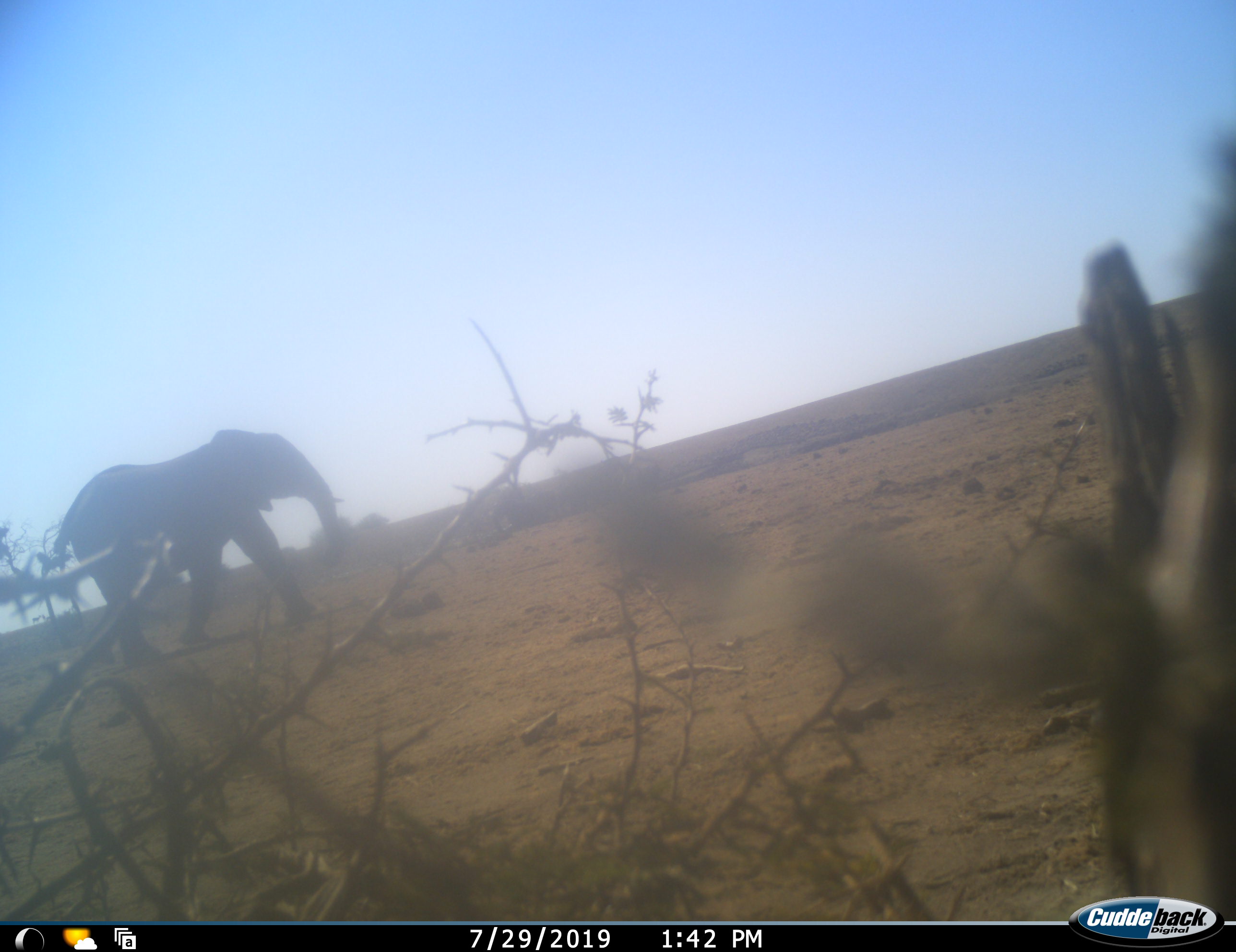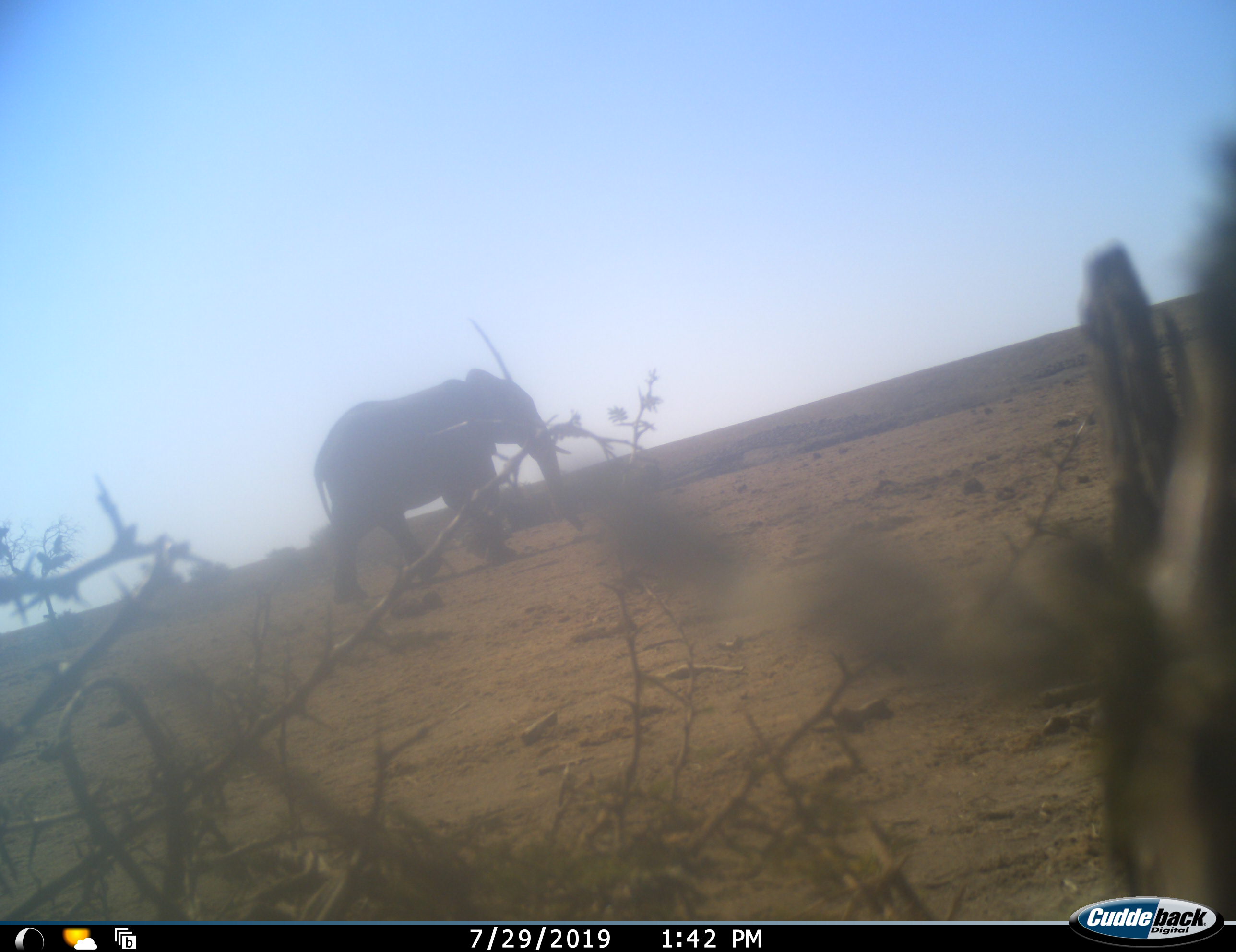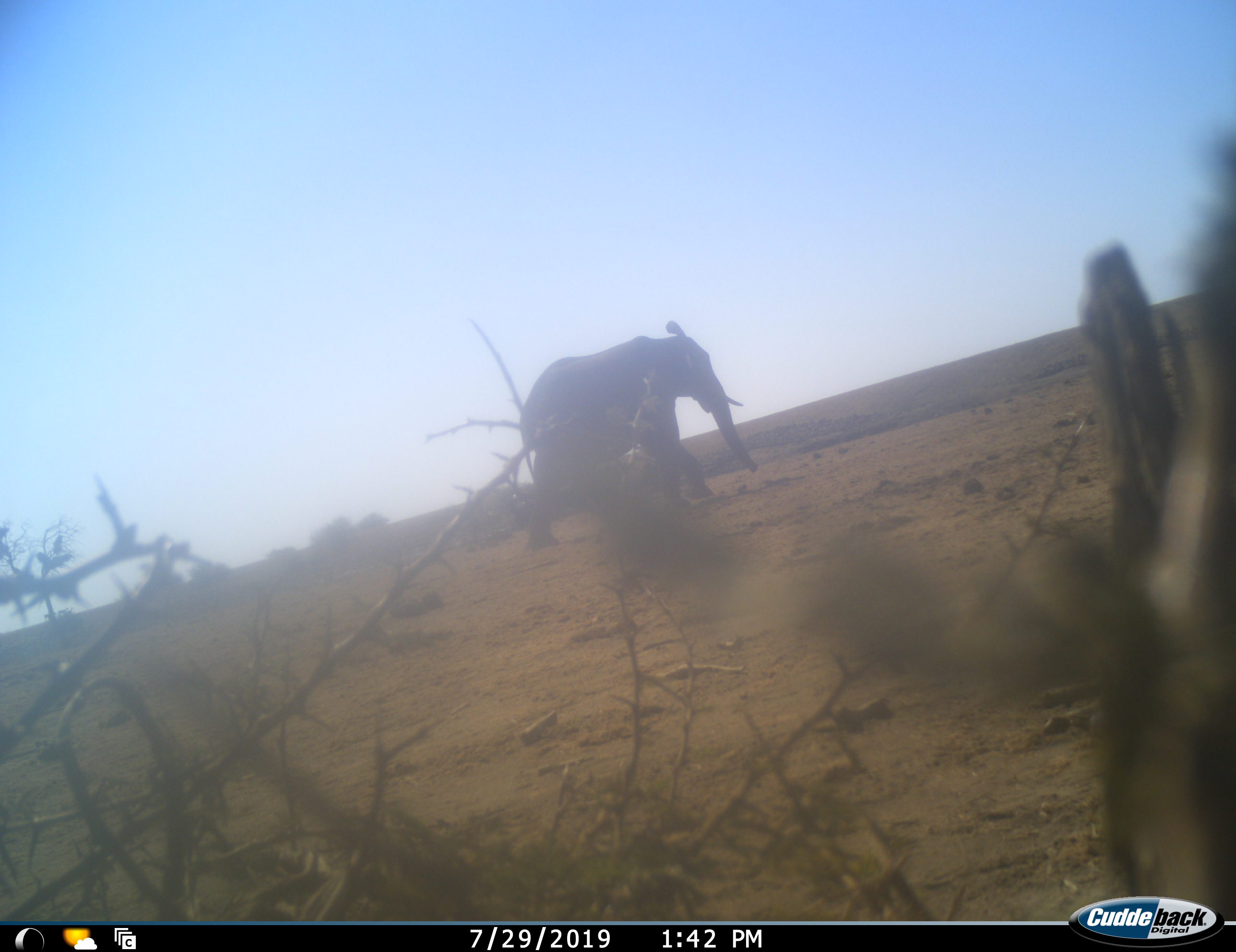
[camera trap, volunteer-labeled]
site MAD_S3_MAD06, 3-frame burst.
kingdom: Animalia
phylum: Chordata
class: Mammalia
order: Proboscidea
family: Elephantidae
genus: Loxodonta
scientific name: Loxodonta africana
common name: african bush elephant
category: elephant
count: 1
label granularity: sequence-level